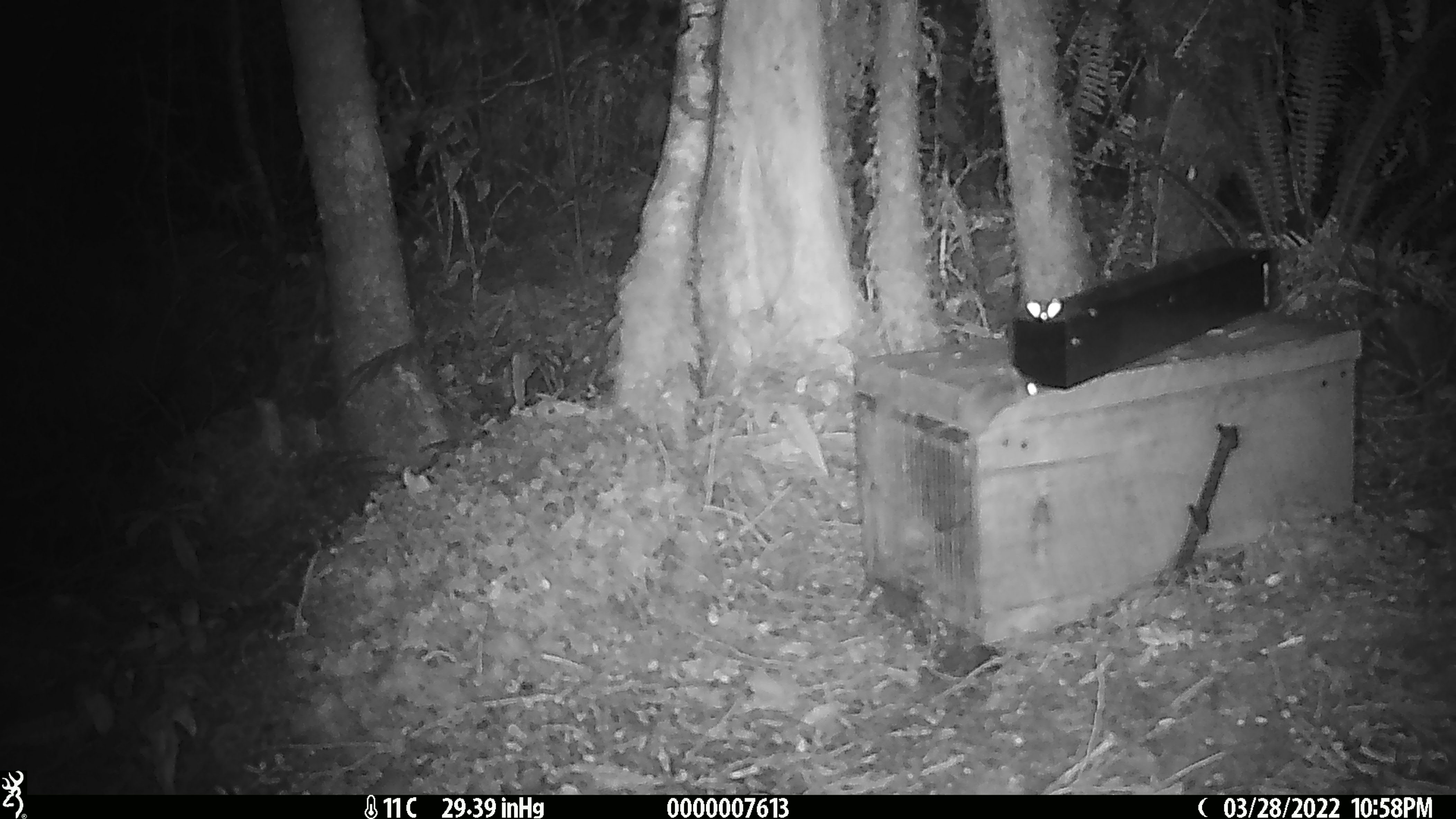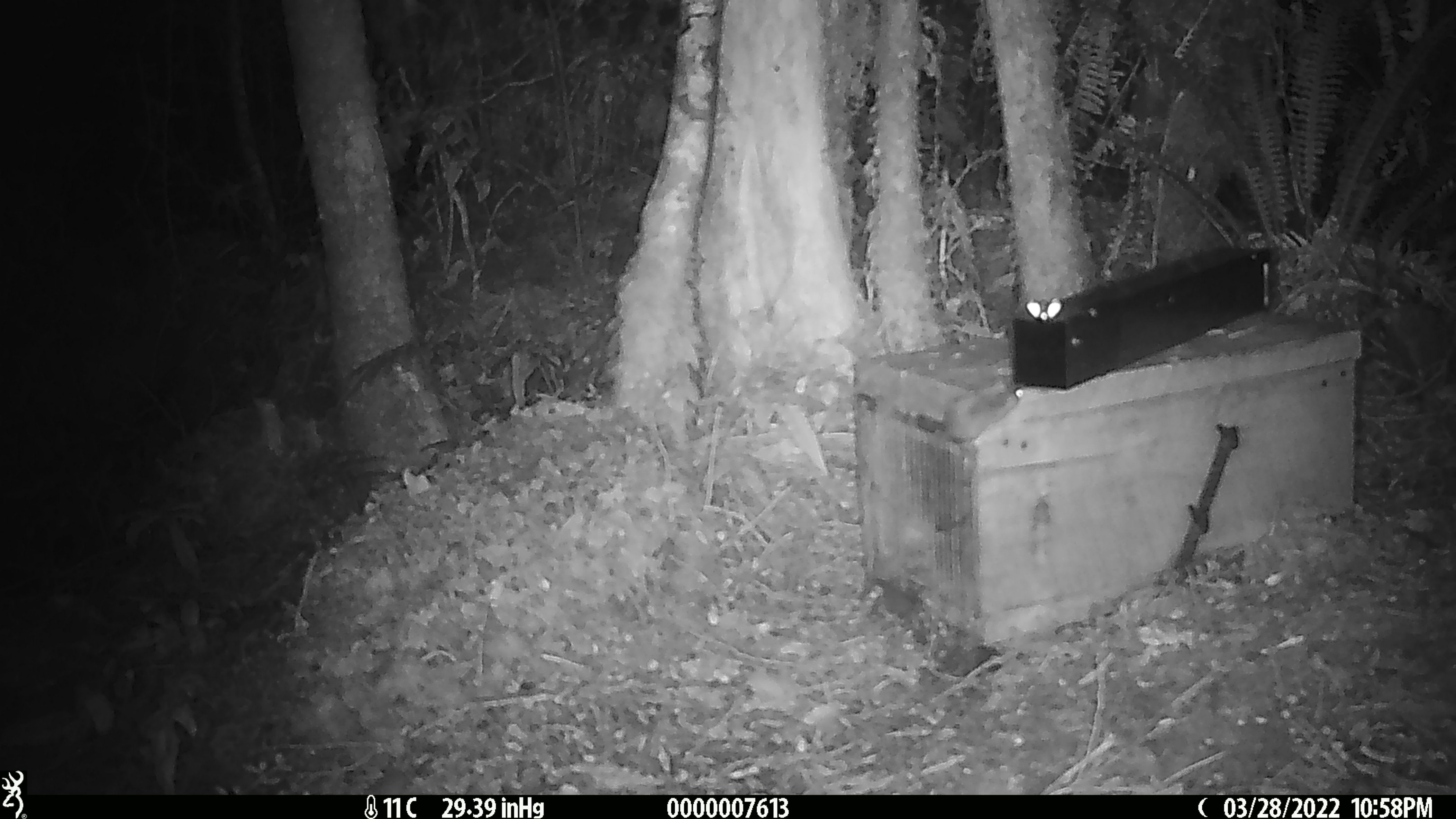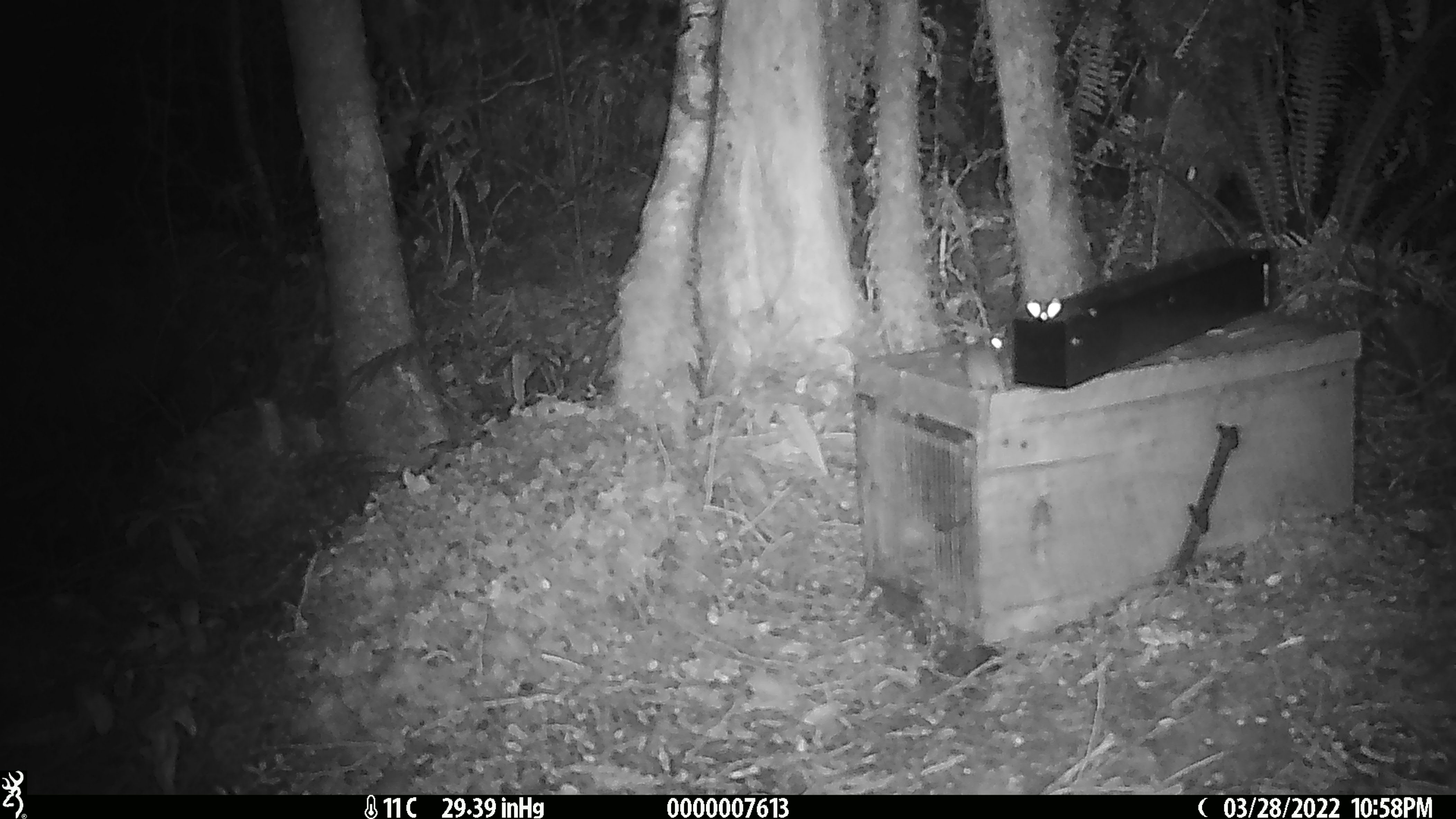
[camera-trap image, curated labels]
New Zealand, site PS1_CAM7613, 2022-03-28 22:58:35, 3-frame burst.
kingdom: Animalia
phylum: Chordata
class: Mammalia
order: Rodentia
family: Muridae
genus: Mus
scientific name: Mus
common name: mouse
Mouse (Mus).